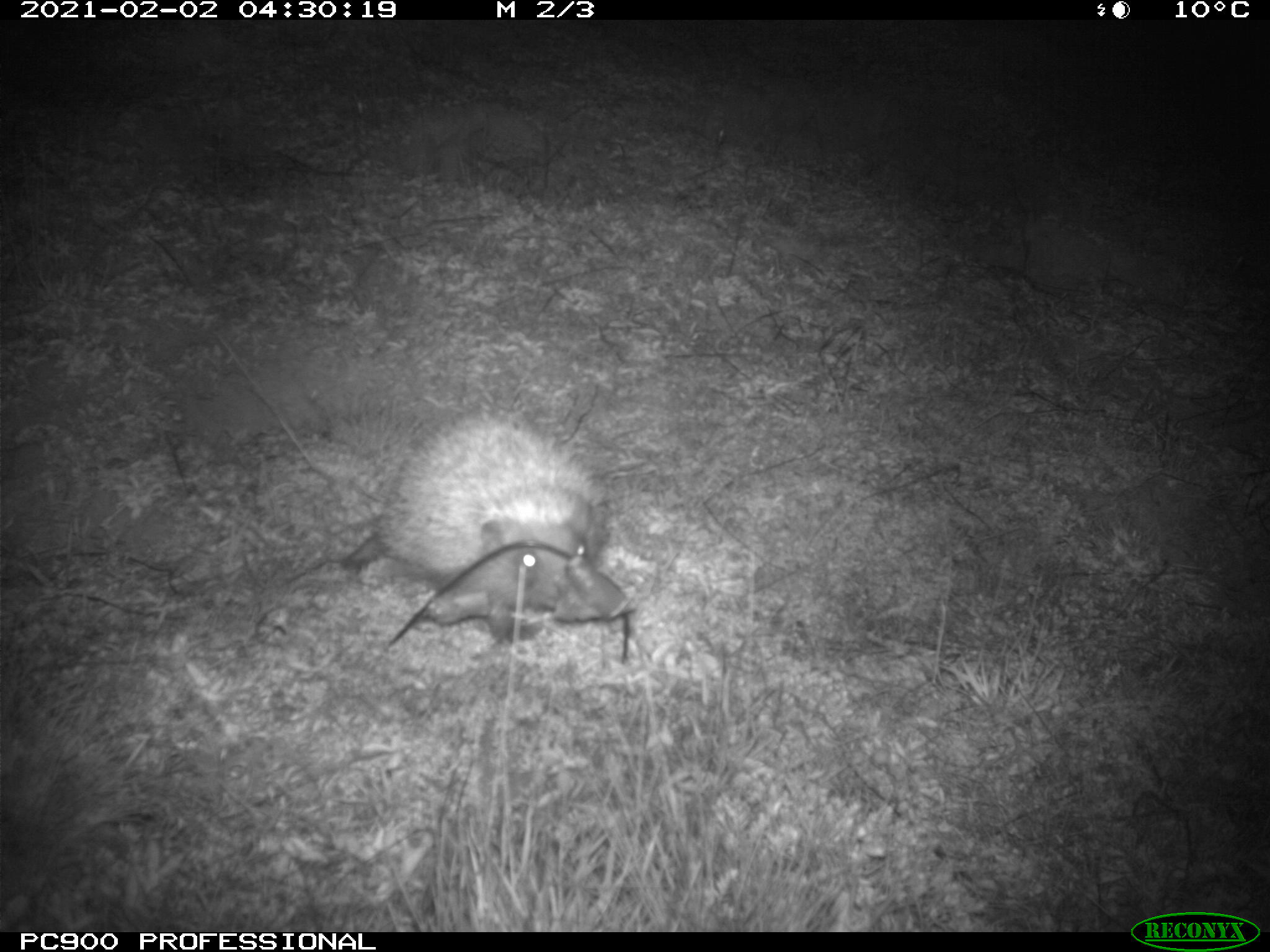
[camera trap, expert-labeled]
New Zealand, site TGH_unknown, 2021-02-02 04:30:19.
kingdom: Animalia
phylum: Chordata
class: Mammalia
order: Eulipotyphla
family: Erinaceidae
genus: Erinaceus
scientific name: Erinaceus europaeus europaeus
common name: european hedgehog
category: hedgehog